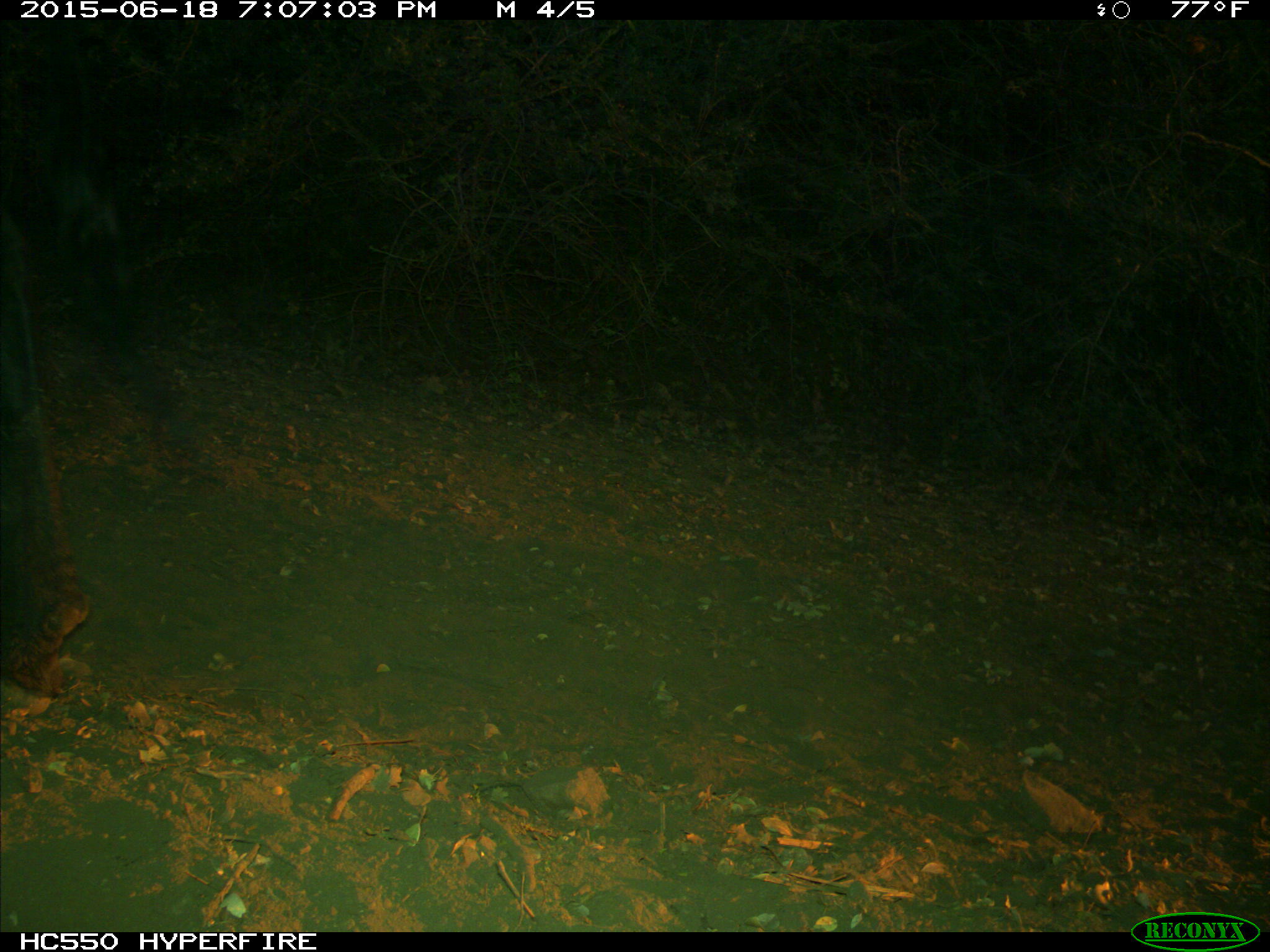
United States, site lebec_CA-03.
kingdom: Animalia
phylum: Chordata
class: Mammalia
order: Artiodactyla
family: Bovidae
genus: Bos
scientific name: Bos taurus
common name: domestic cow